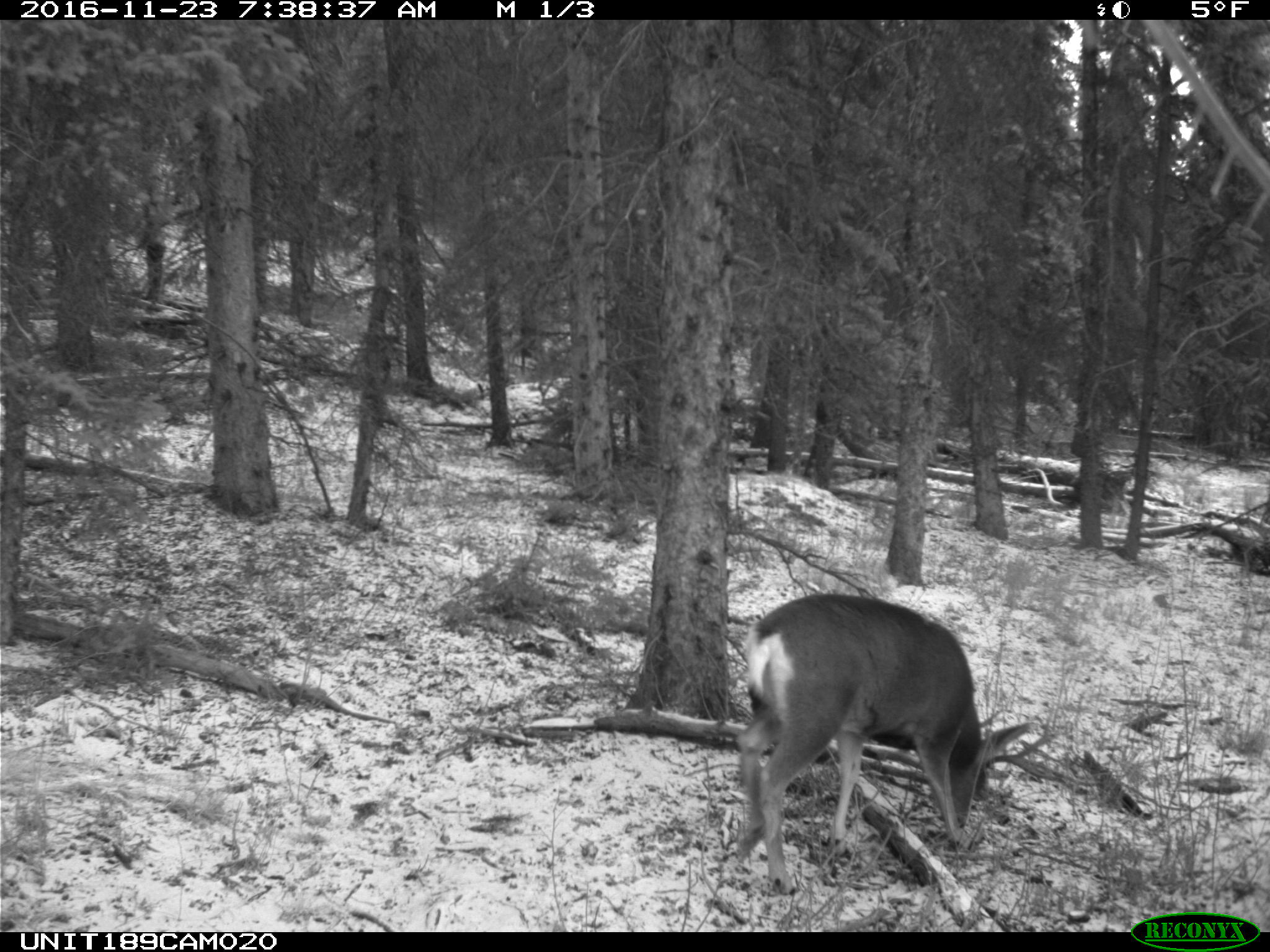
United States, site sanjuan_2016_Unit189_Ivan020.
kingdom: Animalia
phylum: Chordata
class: Mammalia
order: Artiodactyla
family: Cervidae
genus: Odocoileus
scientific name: Odocoileus hemionus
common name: mule deer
Odocoileus hemionus (mule deer).